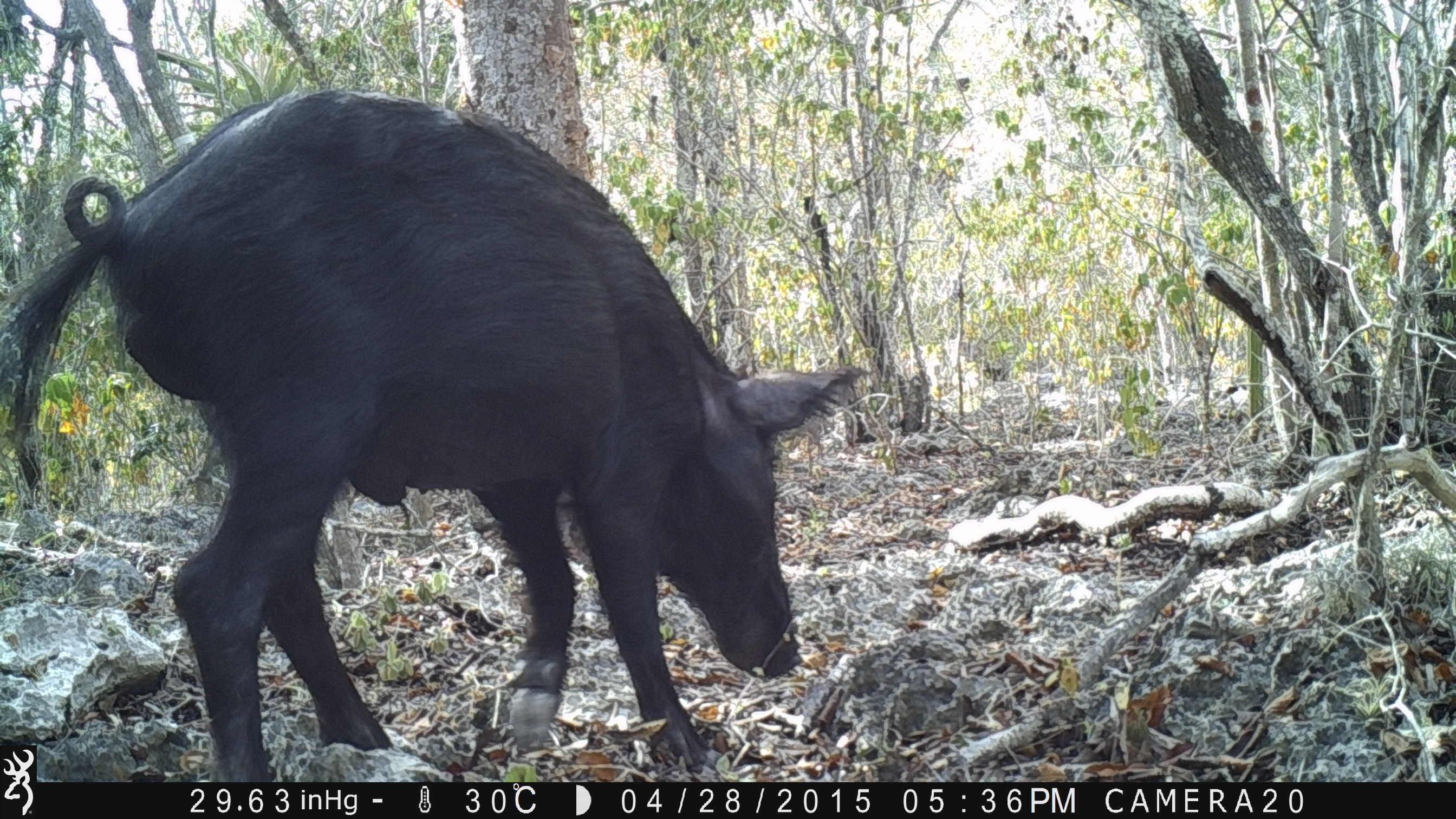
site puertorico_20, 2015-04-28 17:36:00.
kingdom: Animalia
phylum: Chordata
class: Mammalia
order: Artiodactyla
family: Suidae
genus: Sus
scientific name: Sus scrofa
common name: pig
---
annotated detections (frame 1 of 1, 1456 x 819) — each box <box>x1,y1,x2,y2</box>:
pig: <box>4,90,863,745</box>